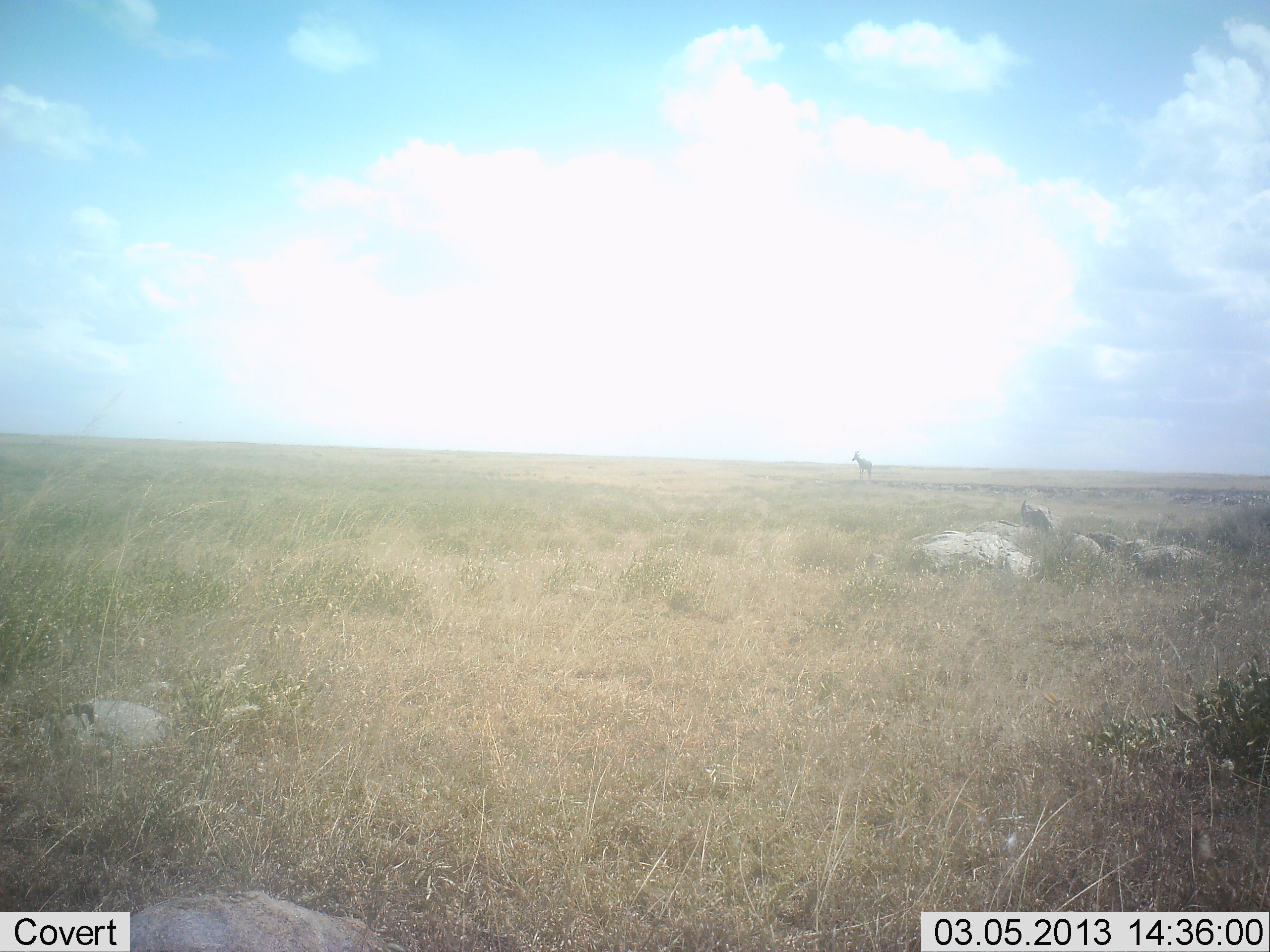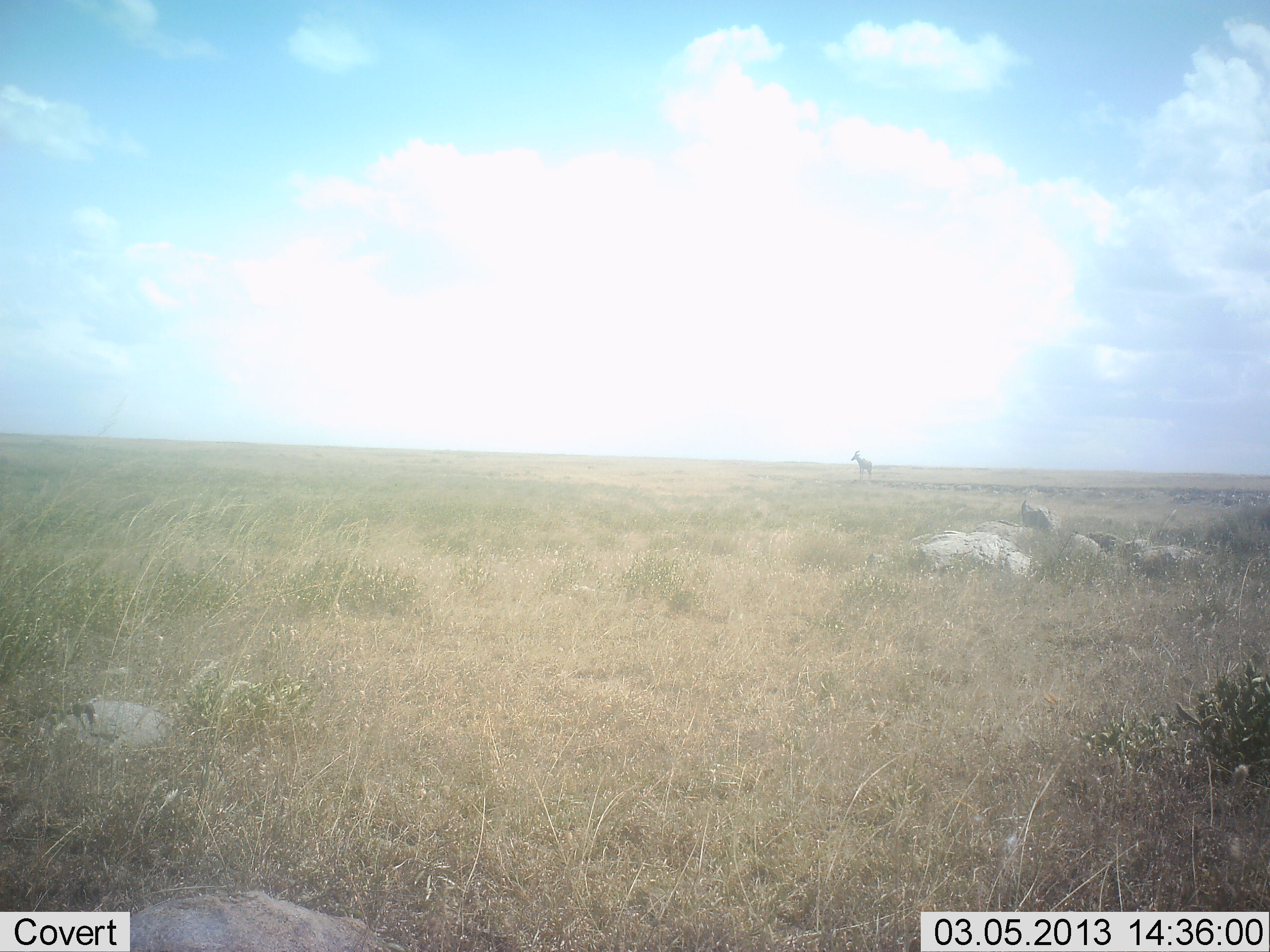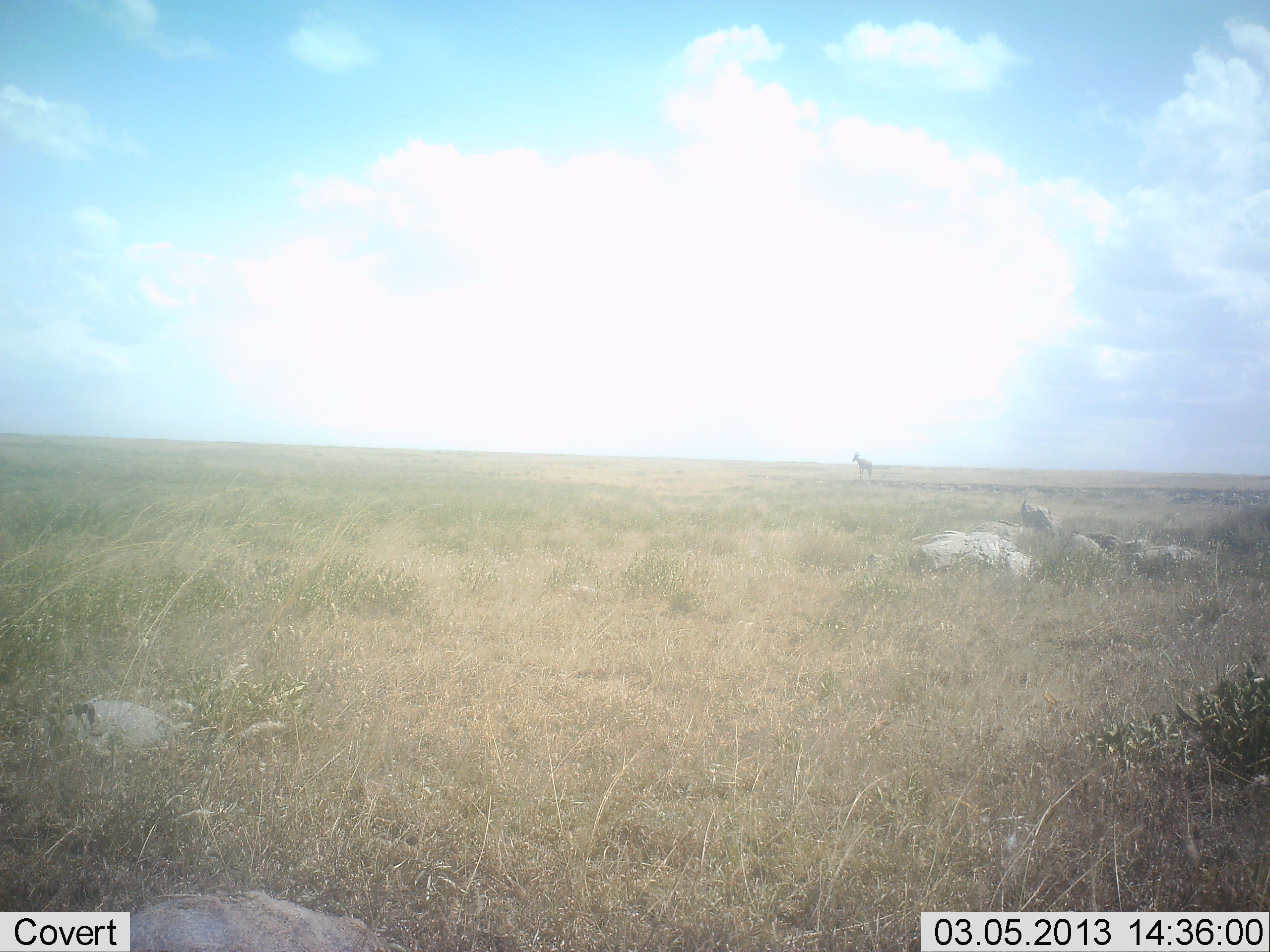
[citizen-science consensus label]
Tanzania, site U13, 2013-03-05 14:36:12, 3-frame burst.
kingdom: Animalia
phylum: Chordata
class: Mammalia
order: Artiodactyla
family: Bovidae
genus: Alcelaphus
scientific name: Alcelaphus buselaphus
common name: hartebeest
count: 1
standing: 100%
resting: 0%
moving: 0%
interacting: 0%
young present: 0%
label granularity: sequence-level